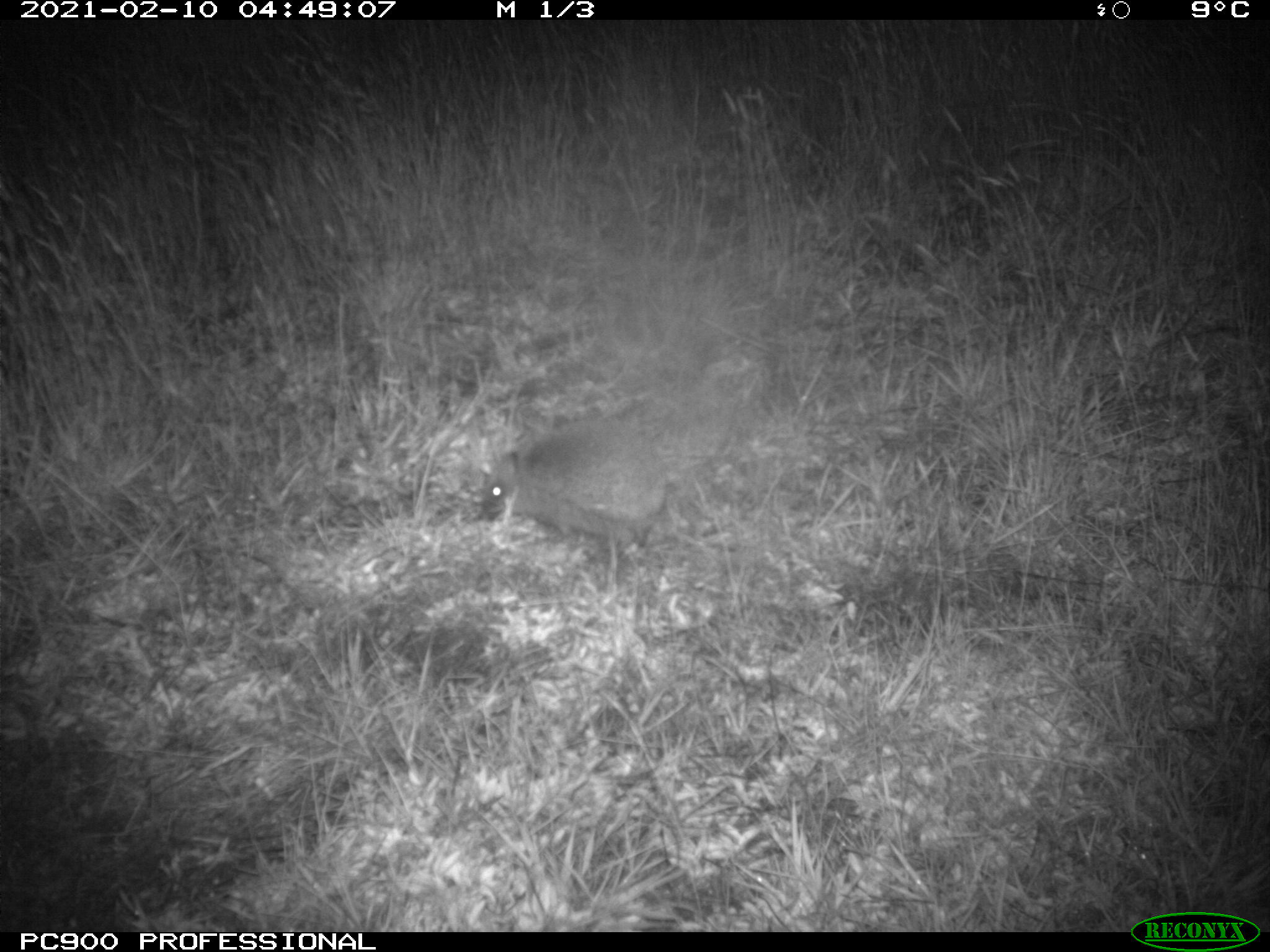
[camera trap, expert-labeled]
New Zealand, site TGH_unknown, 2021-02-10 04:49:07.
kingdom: Animalia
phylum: Chordata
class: Mammalia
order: Eulipotyphla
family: Erinaceidae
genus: Erinaceus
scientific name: Erinaceus europaeus europaeus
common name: european hedgehog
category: hedgehog